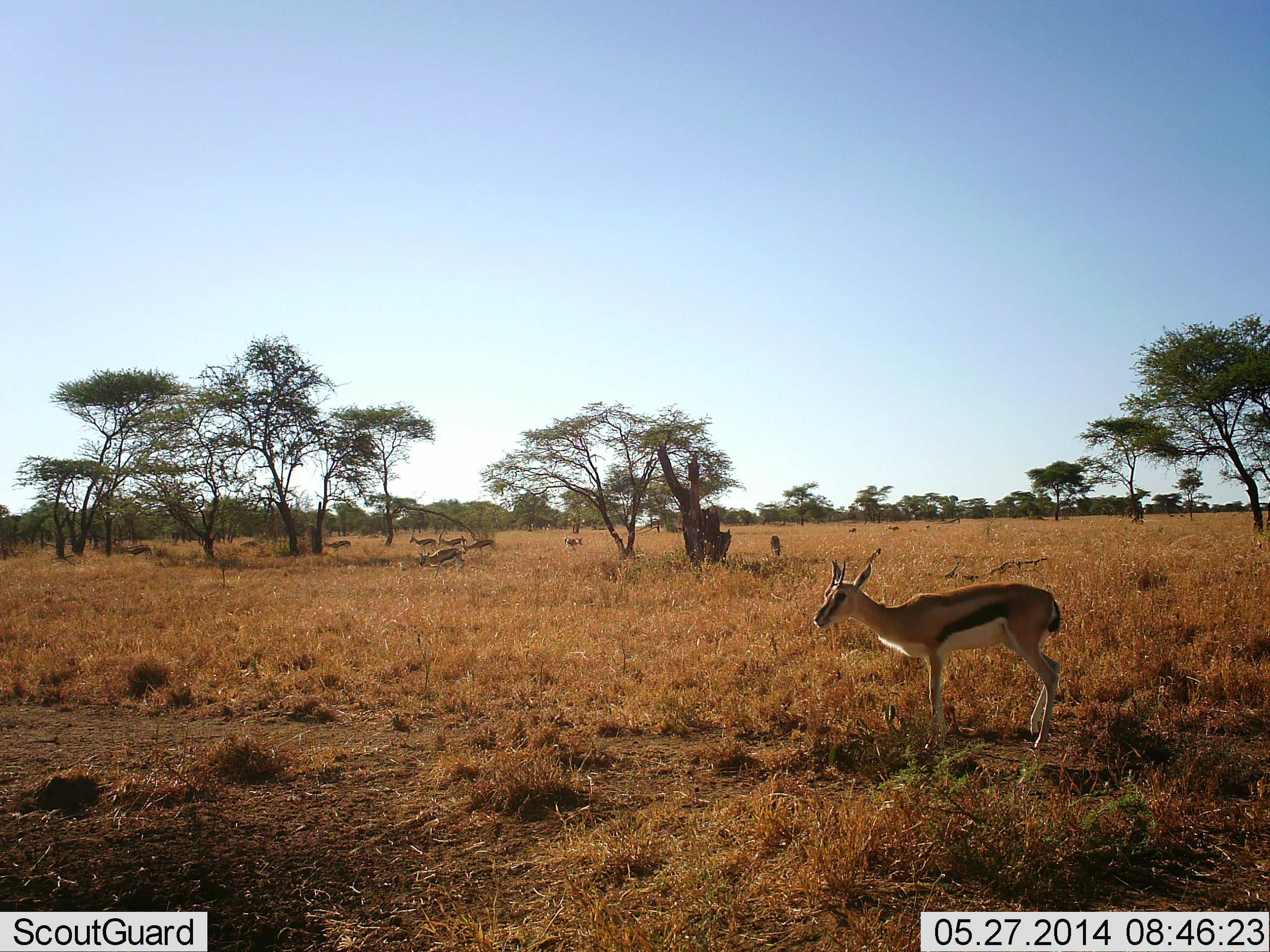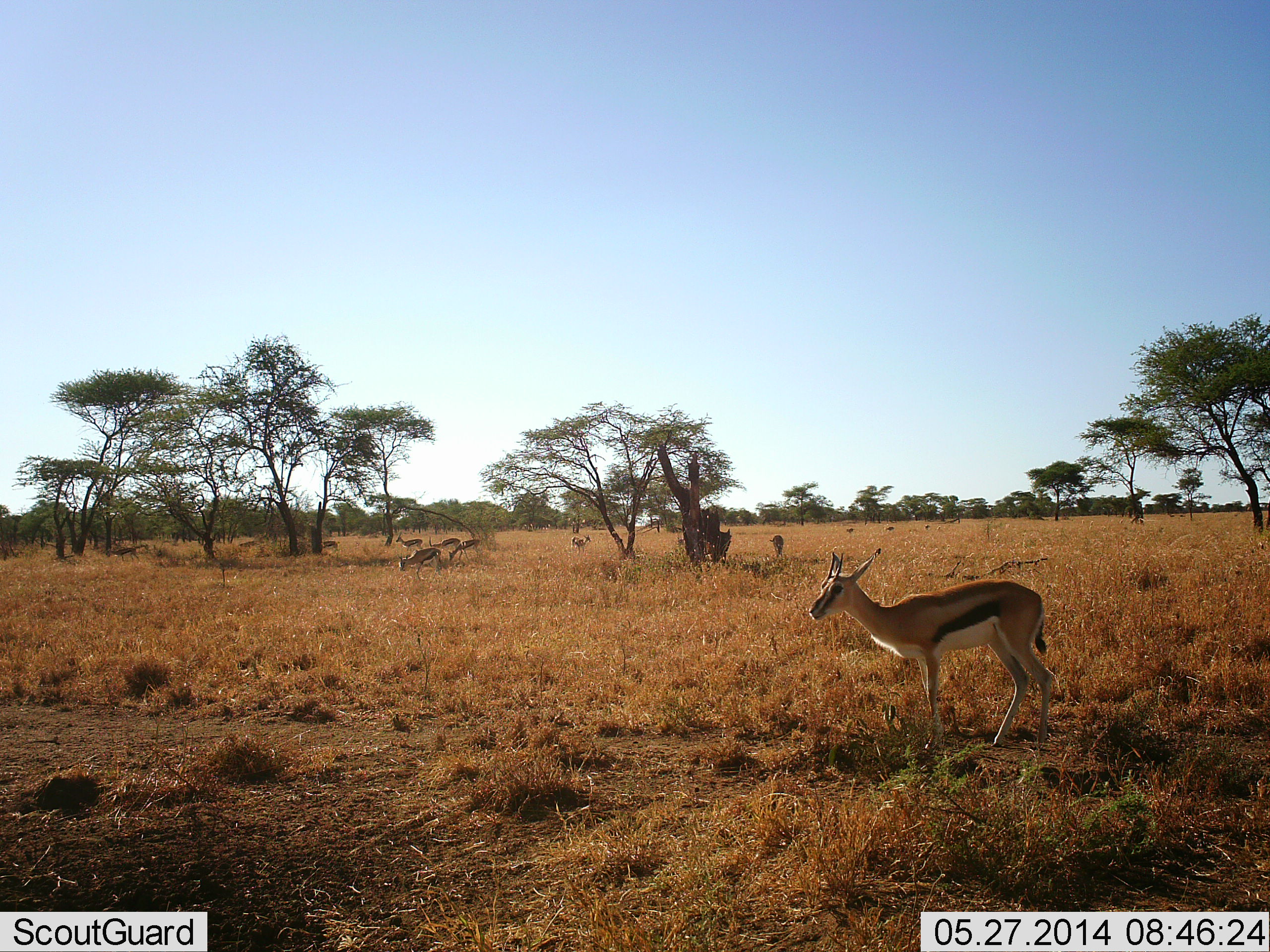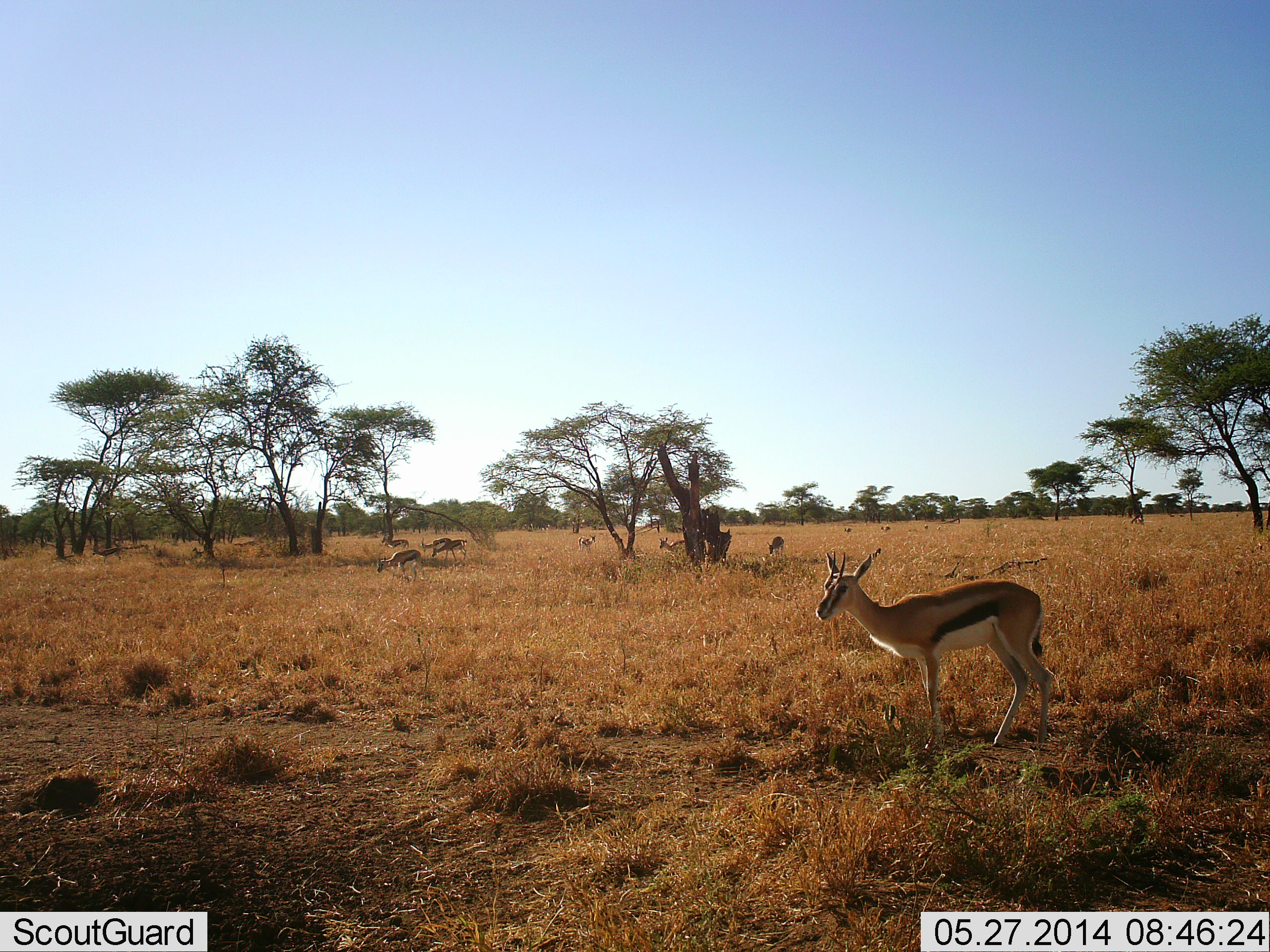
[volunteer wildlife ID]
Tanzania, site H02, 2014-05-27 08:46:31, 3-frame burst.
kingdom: Animalia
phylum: Chordata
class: Mammalia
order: Artiodactyla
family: Bovidae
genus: Eudorcas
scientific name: Eudorcas thomsonii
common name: thomson's gazelle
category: gazellethomsons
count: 11-50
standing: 90%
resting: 0%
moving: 70%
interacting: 10%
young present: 0%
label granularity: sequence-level